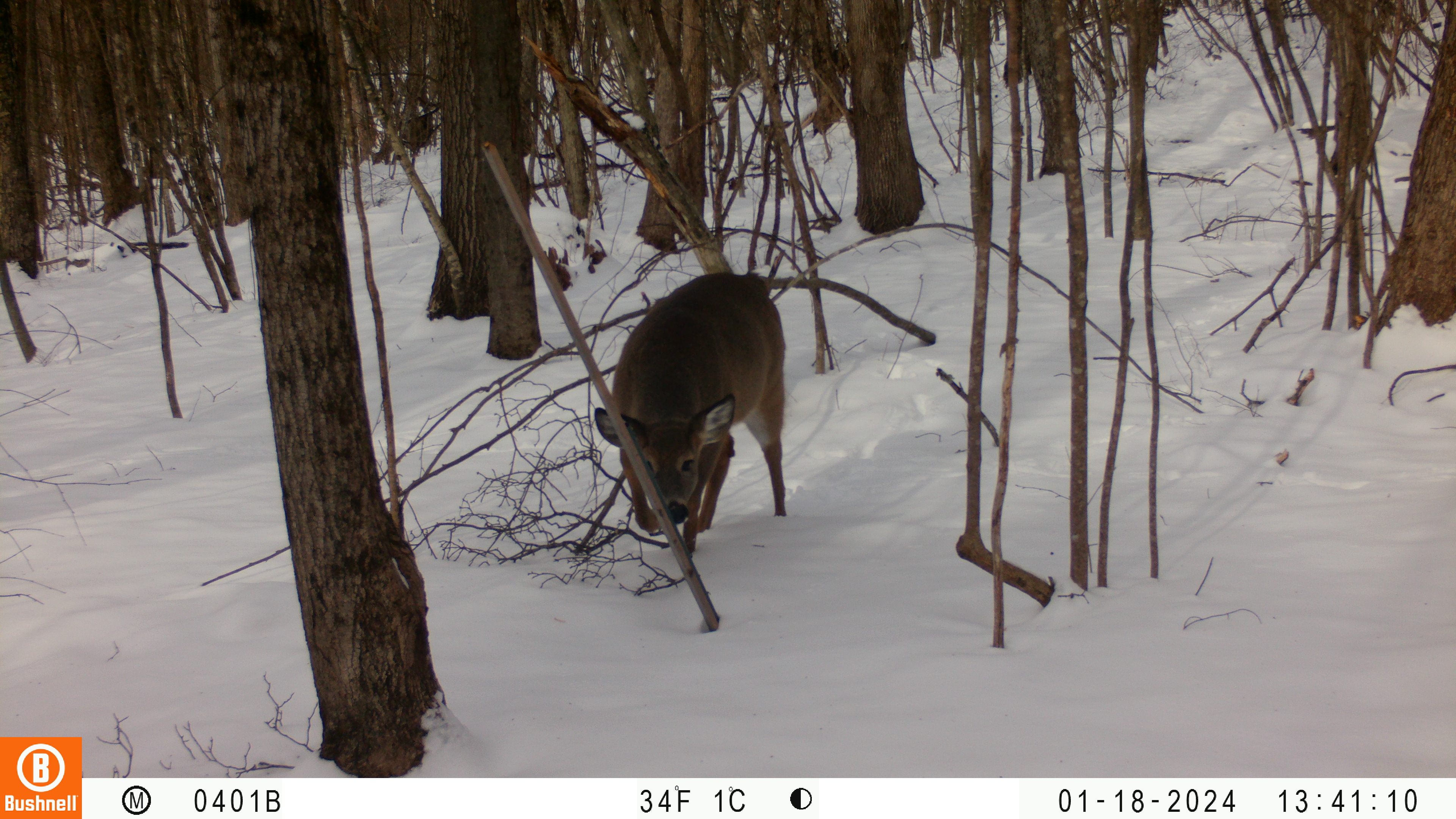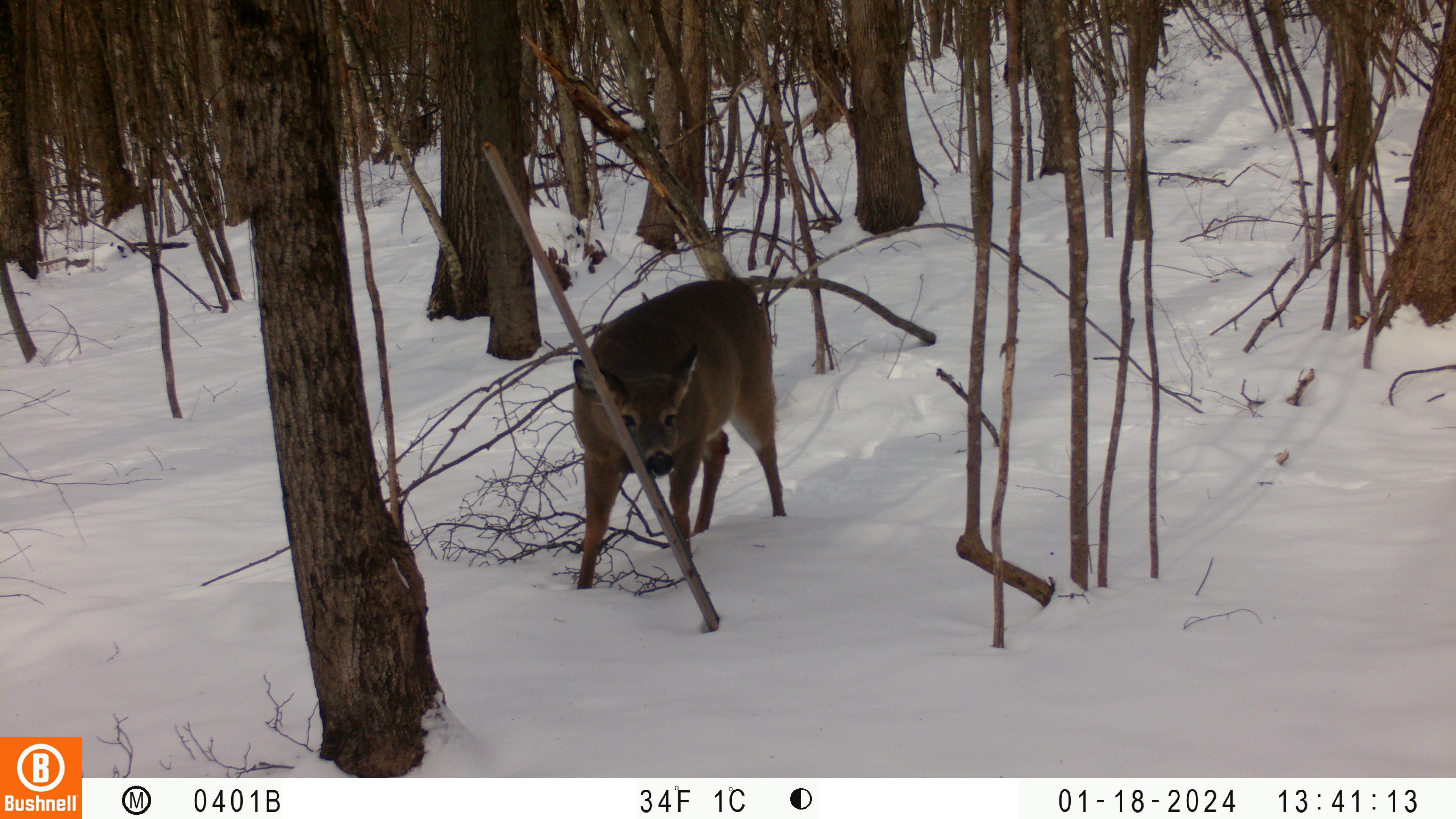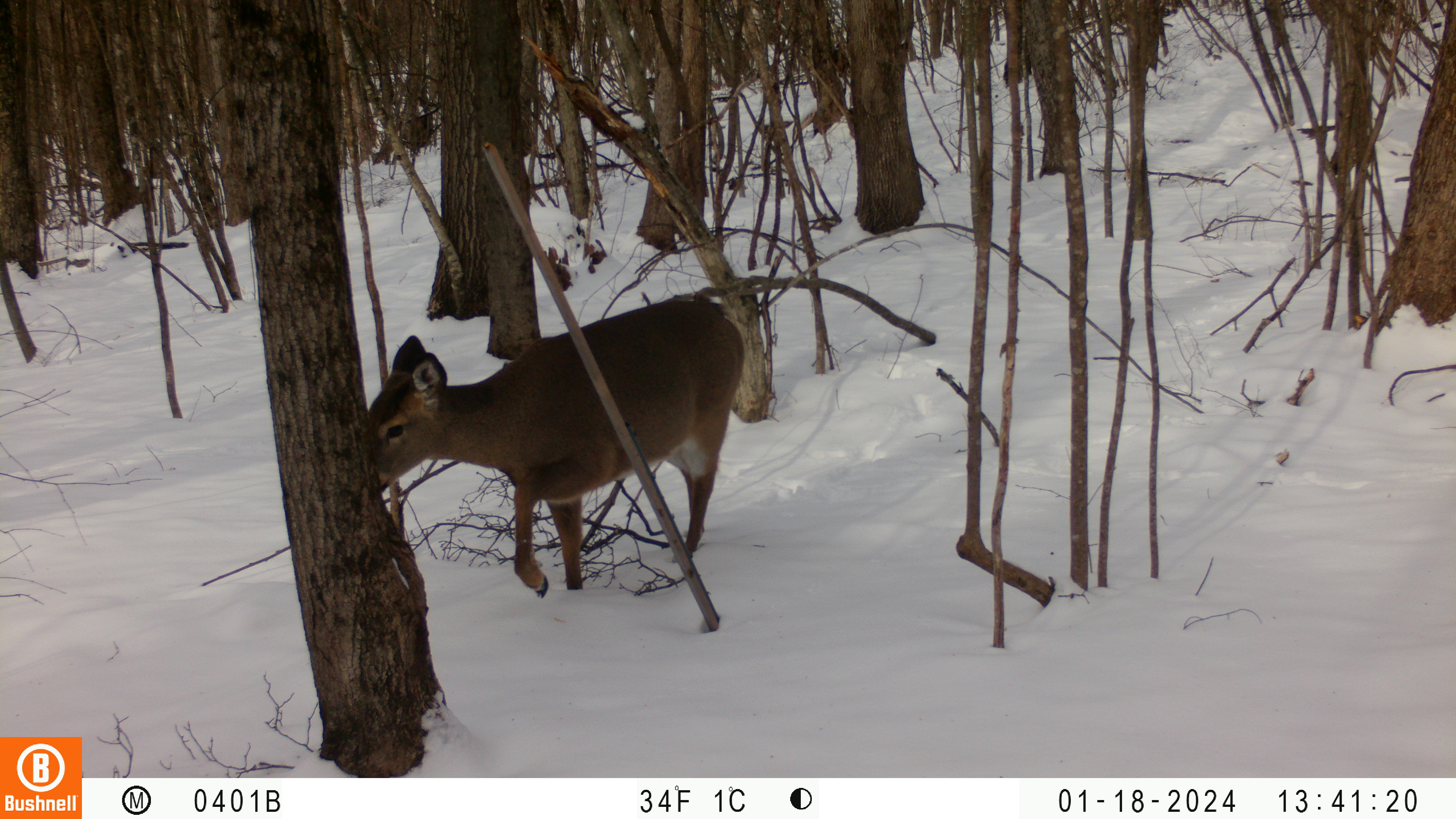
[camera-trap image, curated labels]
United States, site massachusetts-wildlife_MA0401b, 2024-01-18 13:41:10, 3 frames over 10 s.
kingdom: Animalia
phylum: Chordata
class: Mammalia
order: Artiodactyla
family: Cervidae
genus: Odocoileus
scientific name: Odocoileus virginianus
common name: white-tailed deer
White-tailed deer (Odocoileus virginianus).